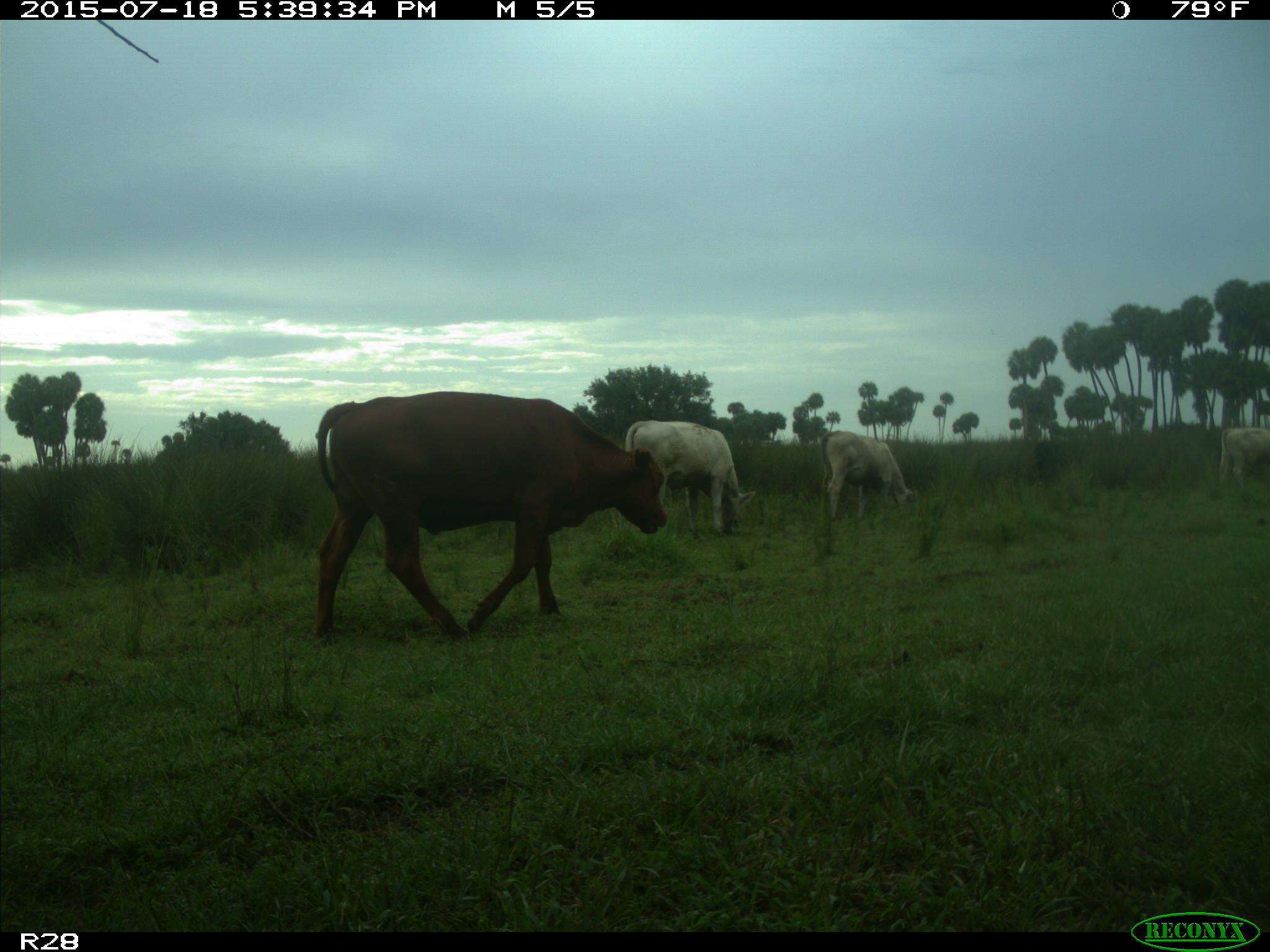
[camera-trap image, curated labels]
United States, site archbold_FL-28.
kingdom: Animalia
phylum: Chordata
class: Mammalia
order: Artiodactyla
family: Bovidae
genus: Bos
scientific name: Bos taurus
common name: domestic cow